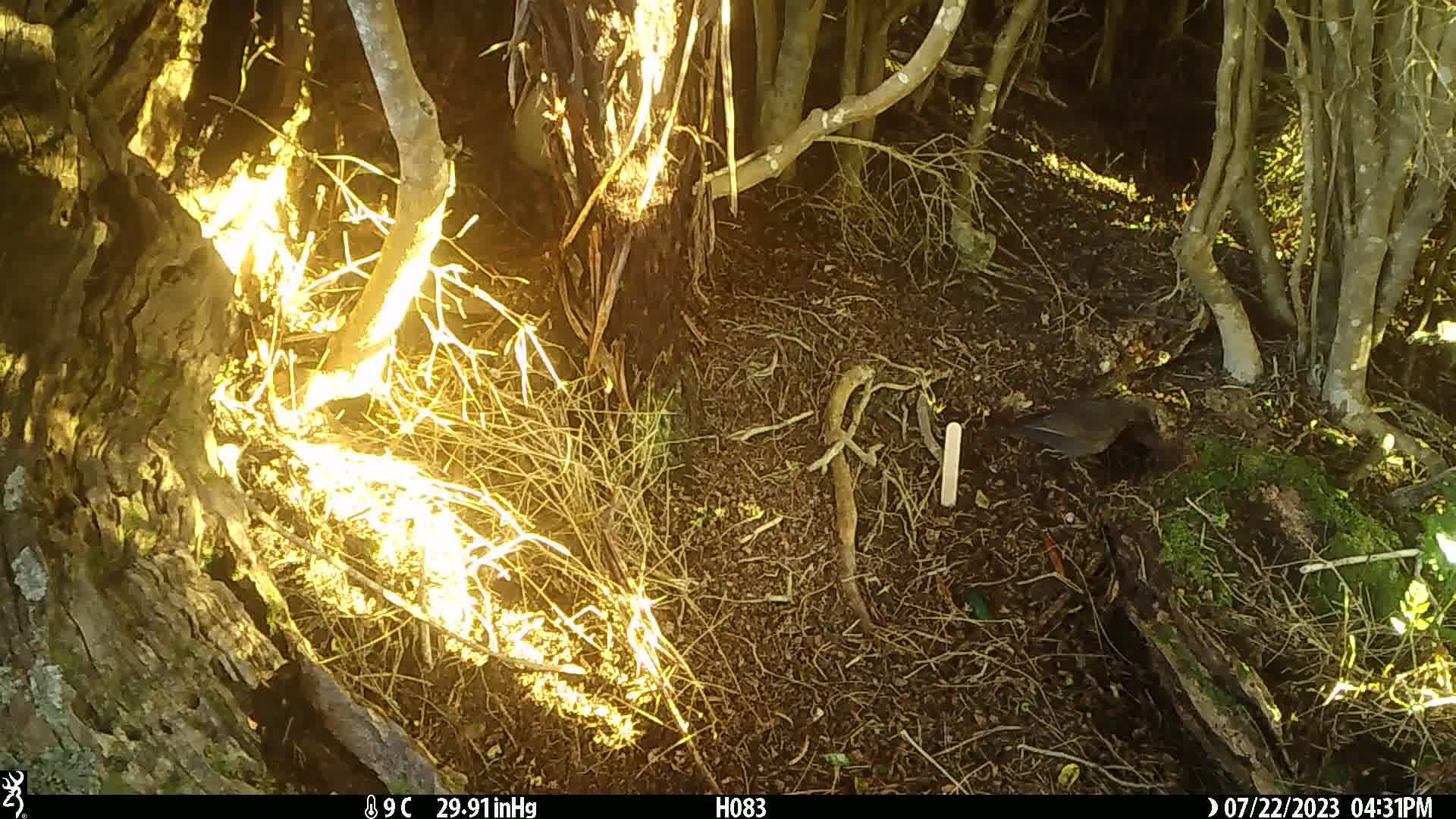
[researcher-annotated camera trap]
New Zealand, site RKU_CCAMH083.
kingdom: Animalia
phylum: Chordata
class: Aves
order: Passeriformes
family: Turdidae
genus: Turdus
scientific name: Turdus merula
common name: eurasian blackbird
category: blackbird